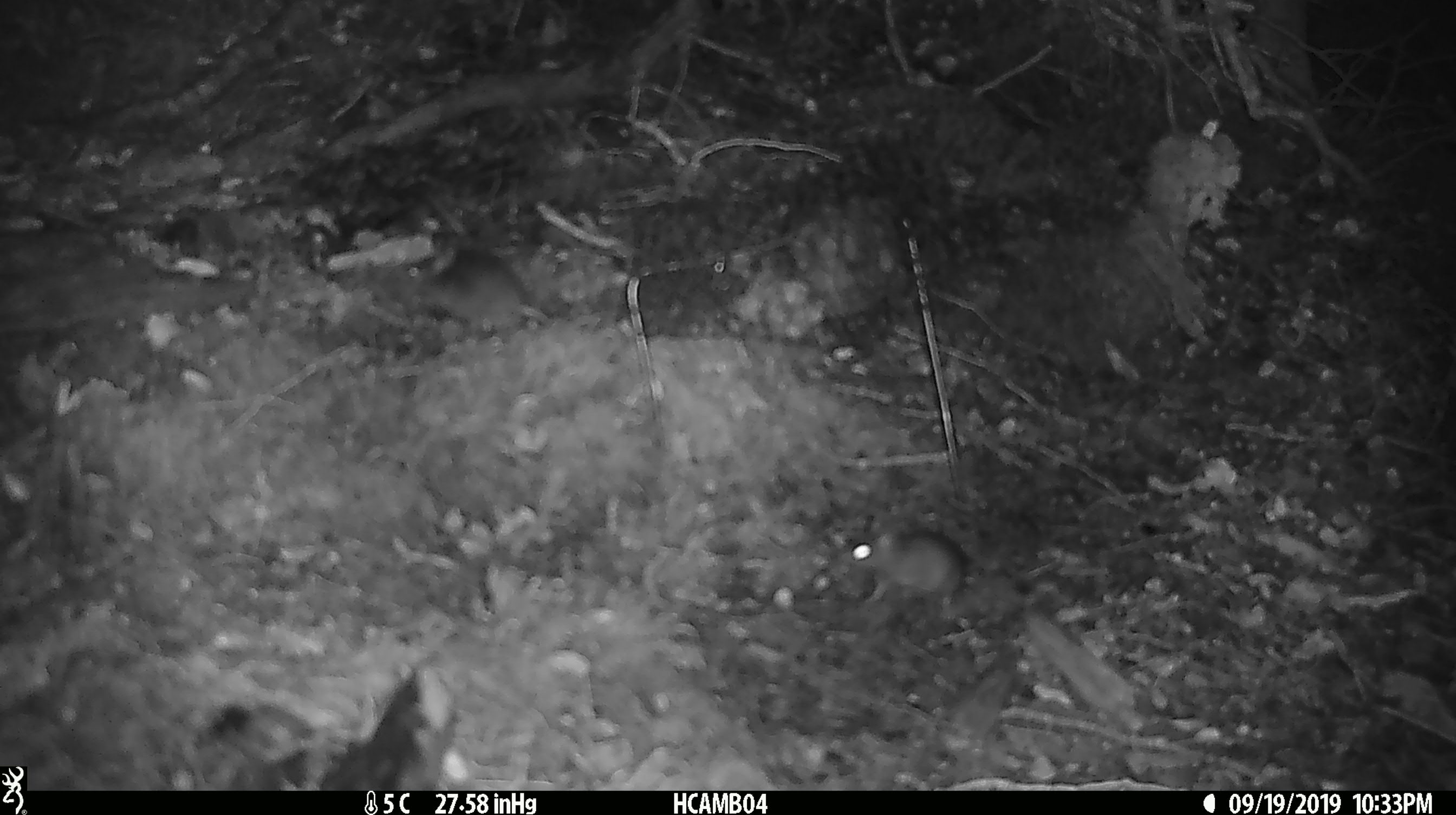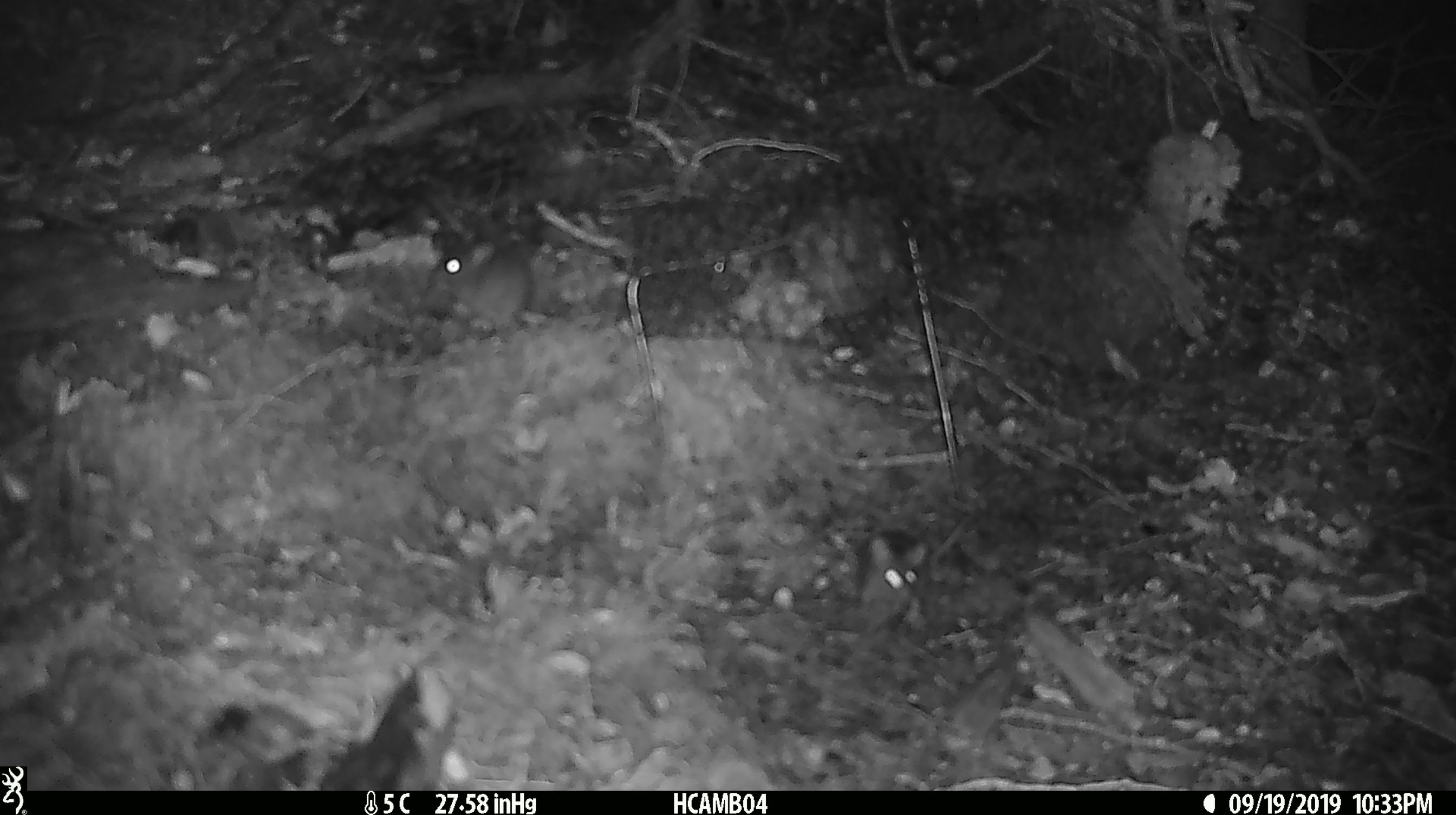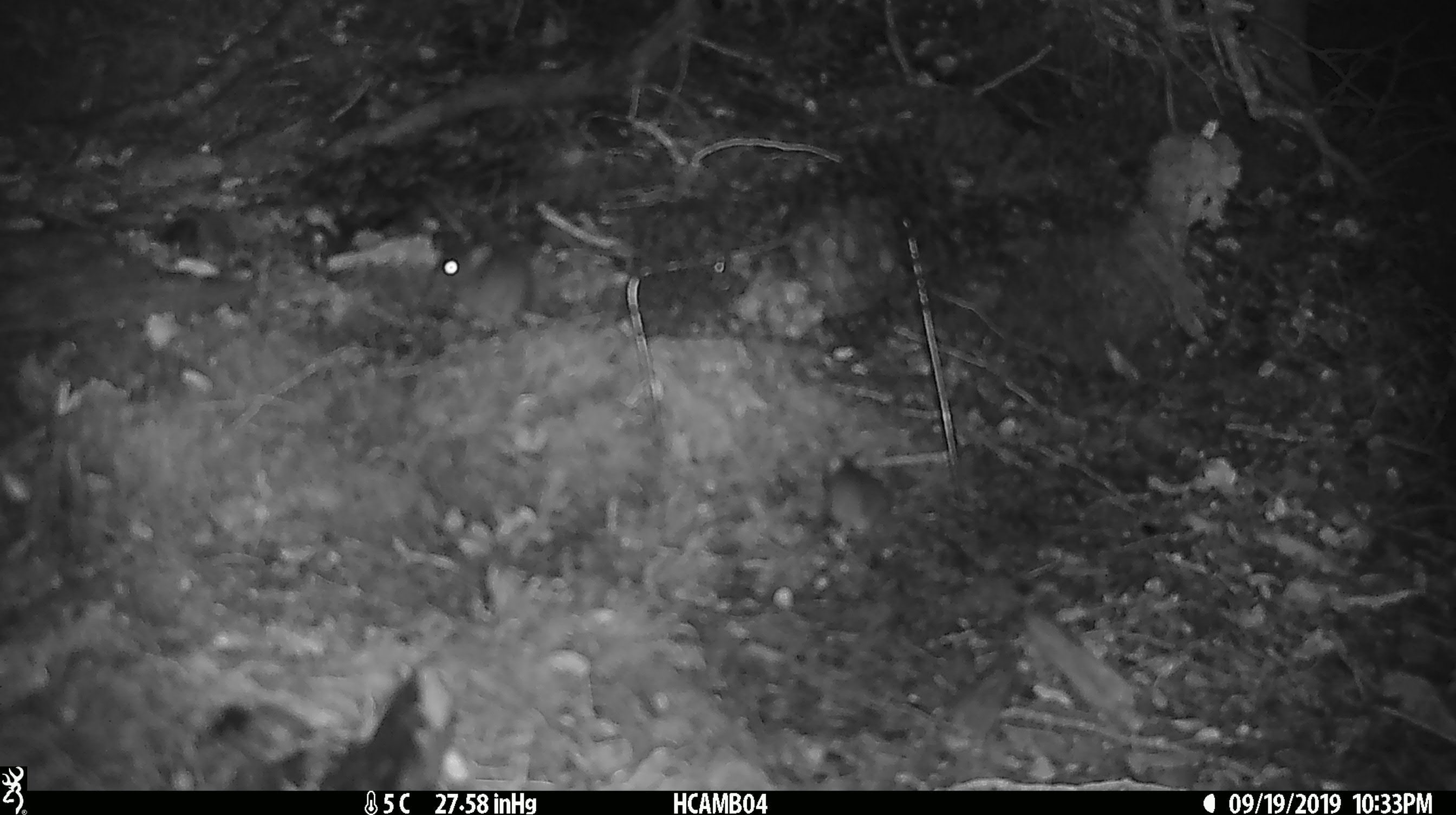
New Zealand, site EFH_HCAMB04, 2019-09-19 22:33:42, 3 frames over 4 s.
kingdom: Animalia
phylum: Chordata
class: Mammalia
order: Rodentia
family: Muridae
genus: Mus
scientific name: Mus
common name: mouse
Mouse (Mus).